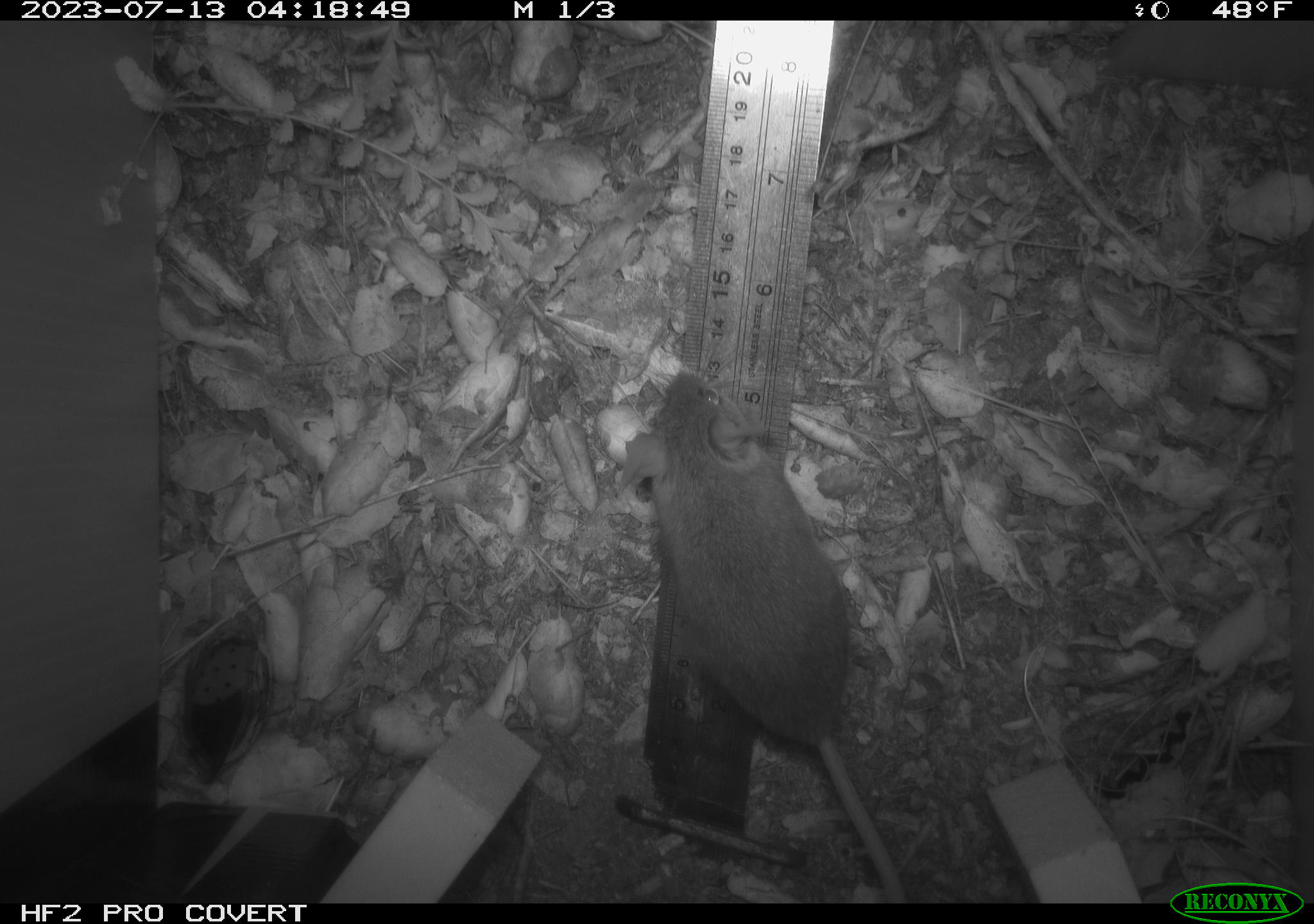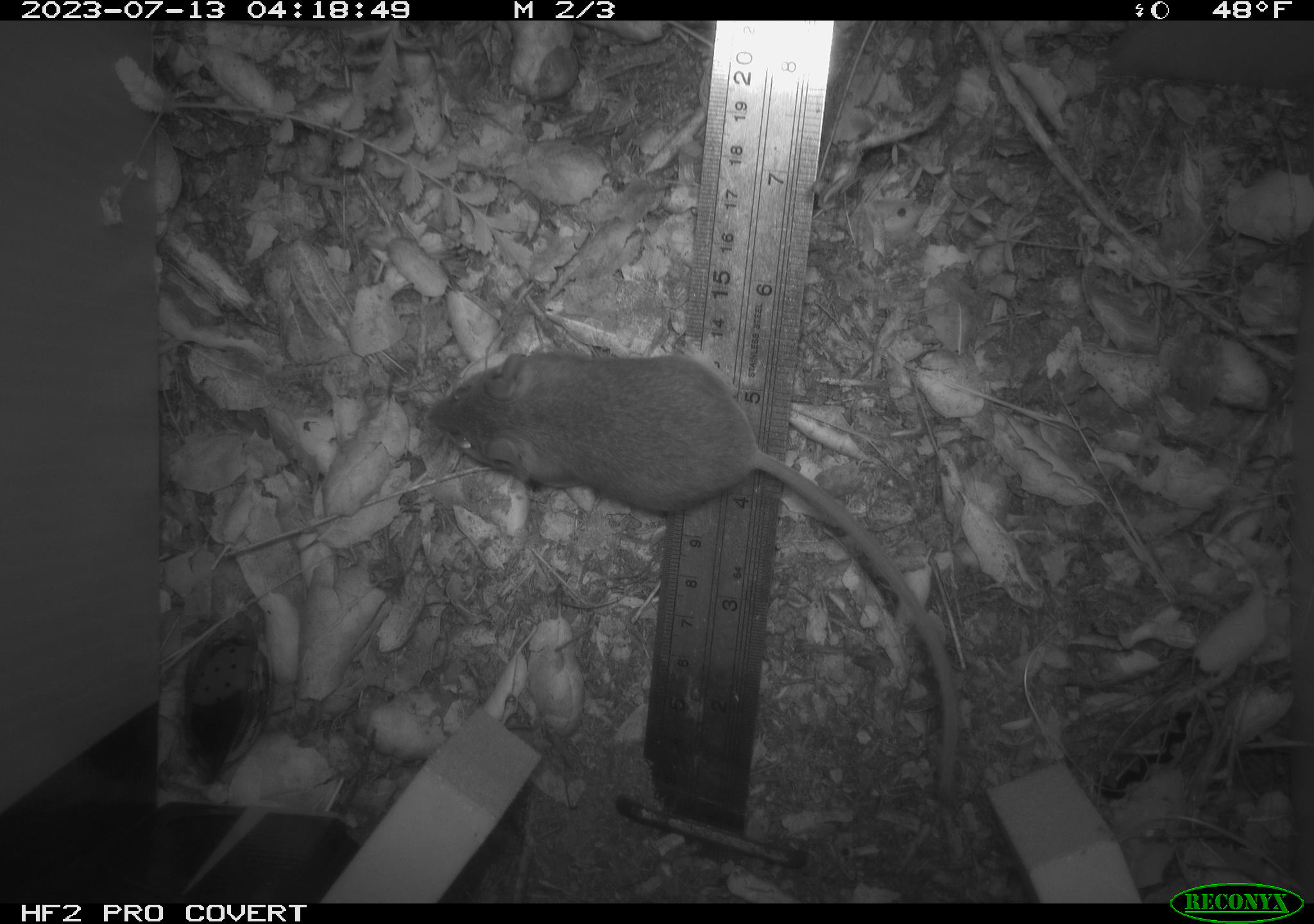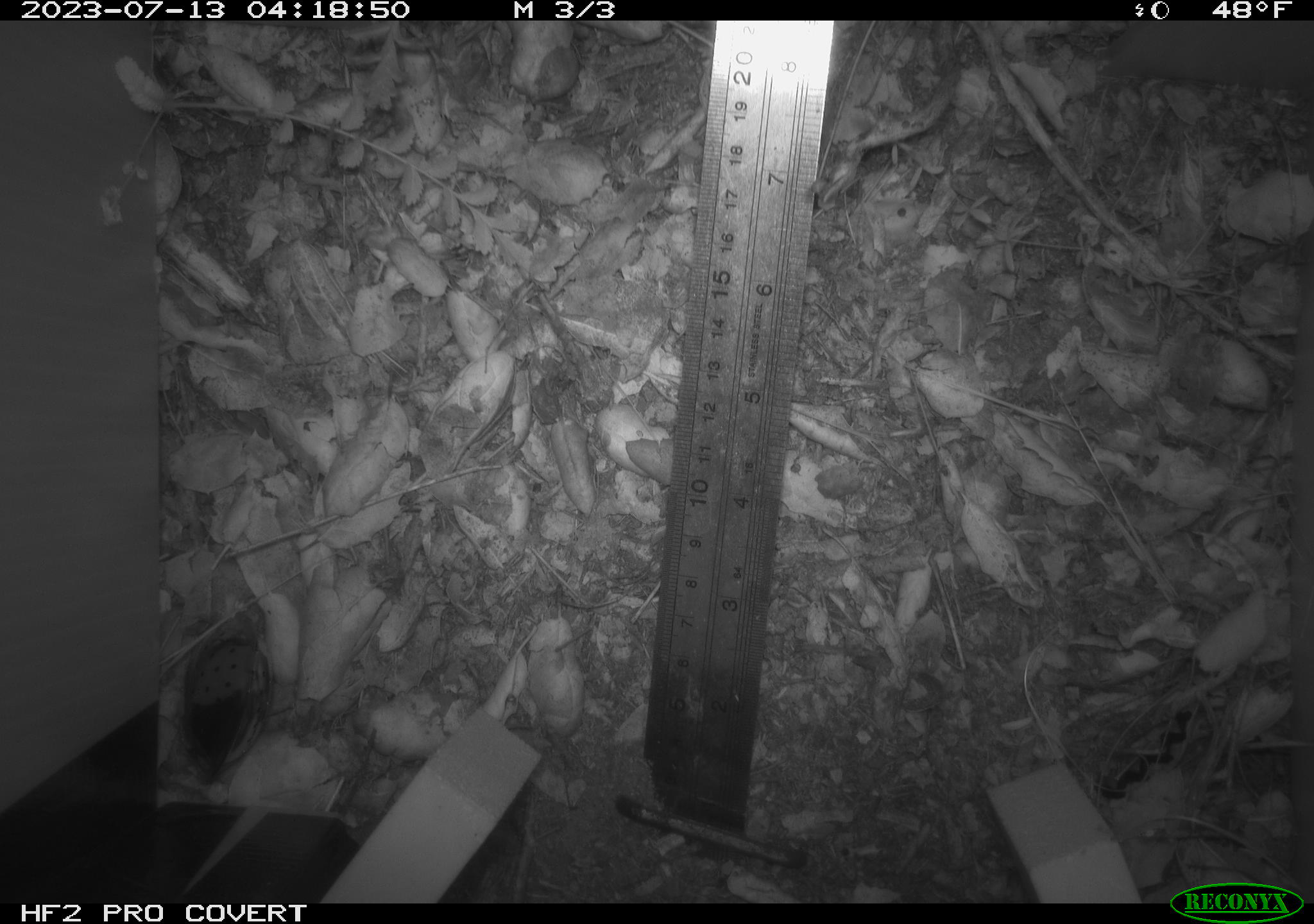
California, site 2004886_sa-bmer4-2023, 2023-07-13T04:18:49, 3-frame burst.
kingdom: Animalia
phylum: Chordata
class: Mammalia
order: Rodentia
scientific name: Rodentia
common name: mouse species